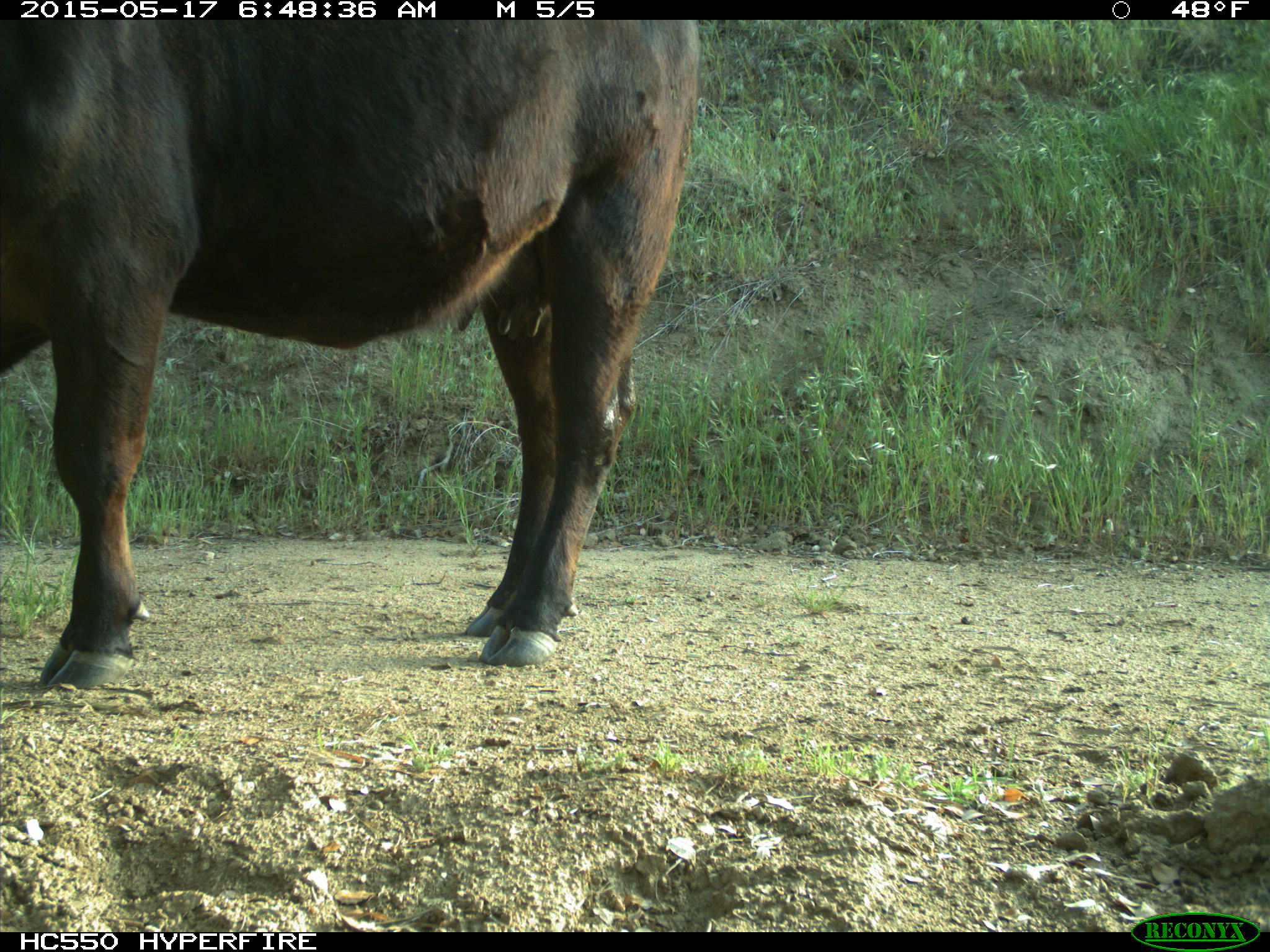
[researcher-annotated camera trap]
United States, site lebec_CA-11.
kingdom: Animalia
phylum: Chordata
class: Mammalia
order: Artiodactyla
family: Bovidae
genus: Bos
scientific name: Bos taurus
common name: domestic cow